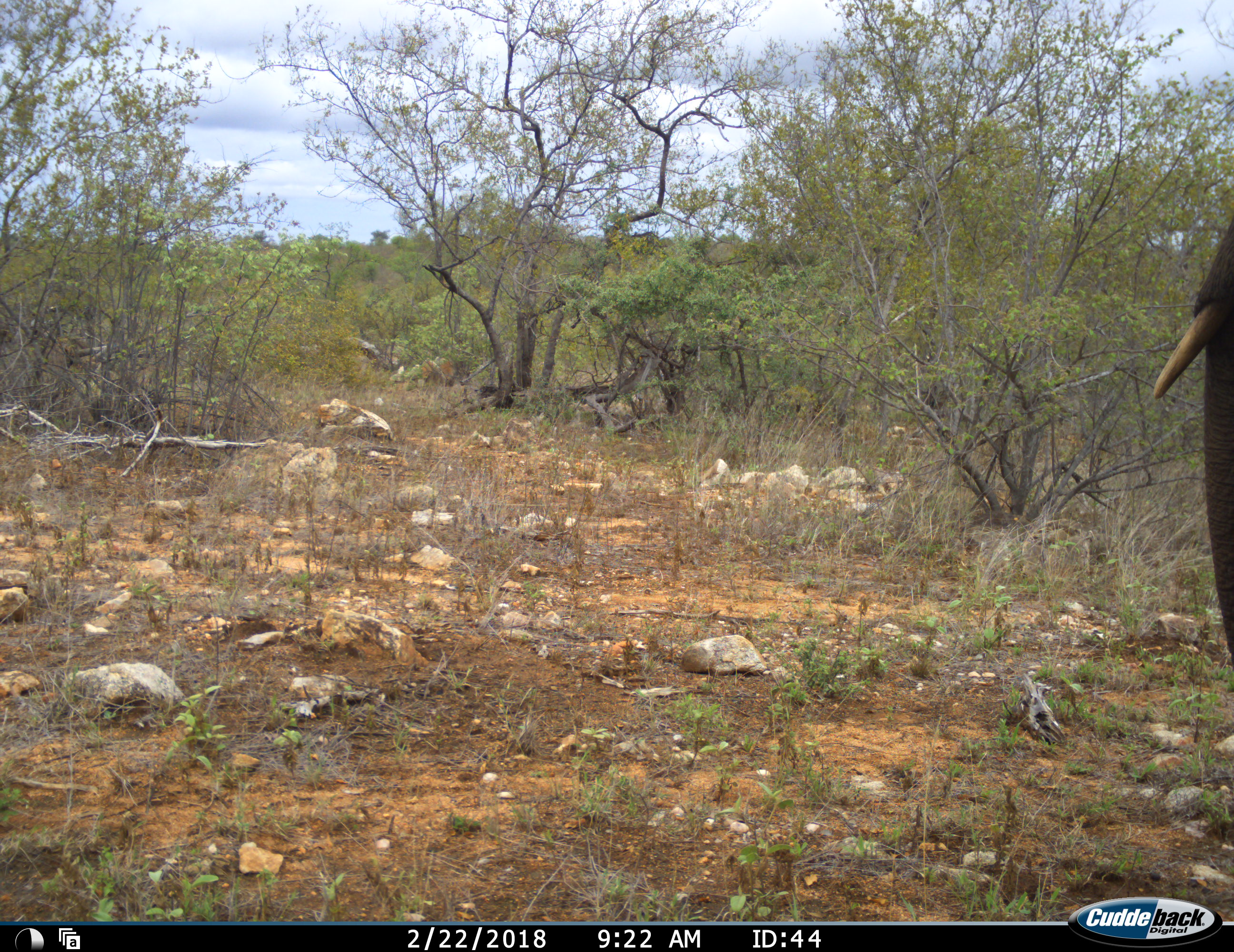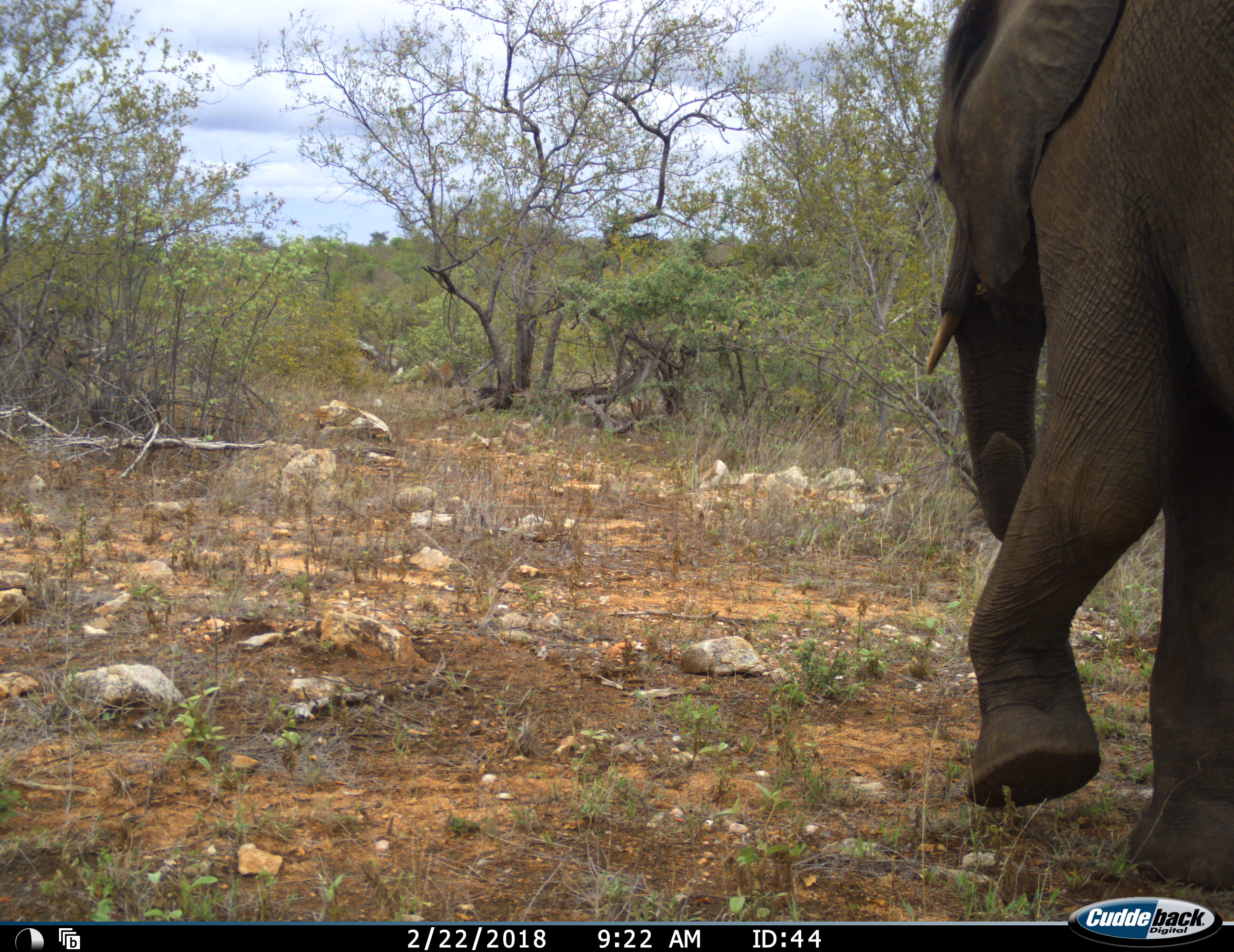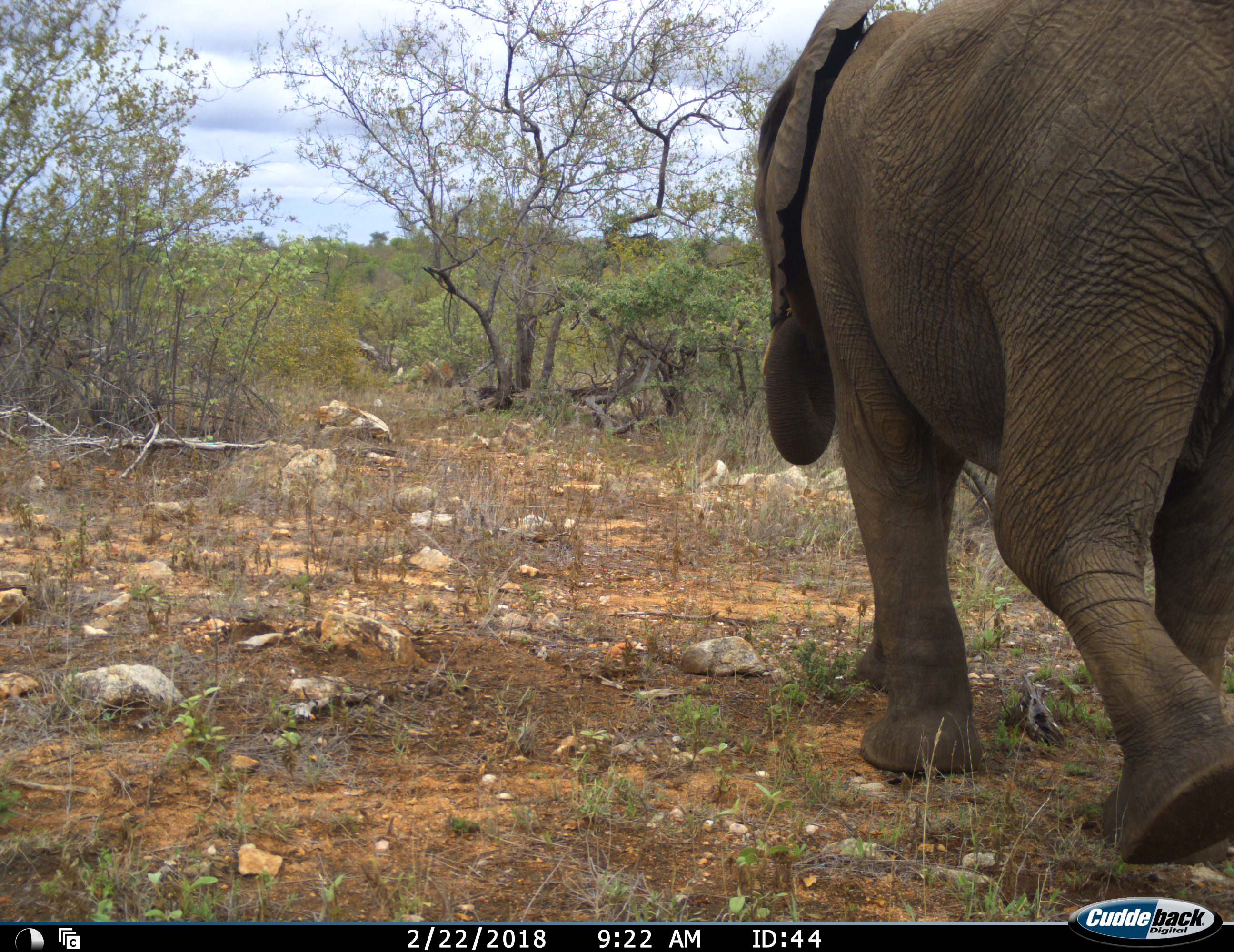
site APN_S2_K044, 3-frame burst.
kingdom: Animalia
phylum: Chordata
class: Mammalia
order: Proboscidea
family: Elephantidae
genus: Loxodonta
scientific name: Loxodonta africana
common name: african bush elephant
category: elephant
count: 1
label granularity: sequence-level